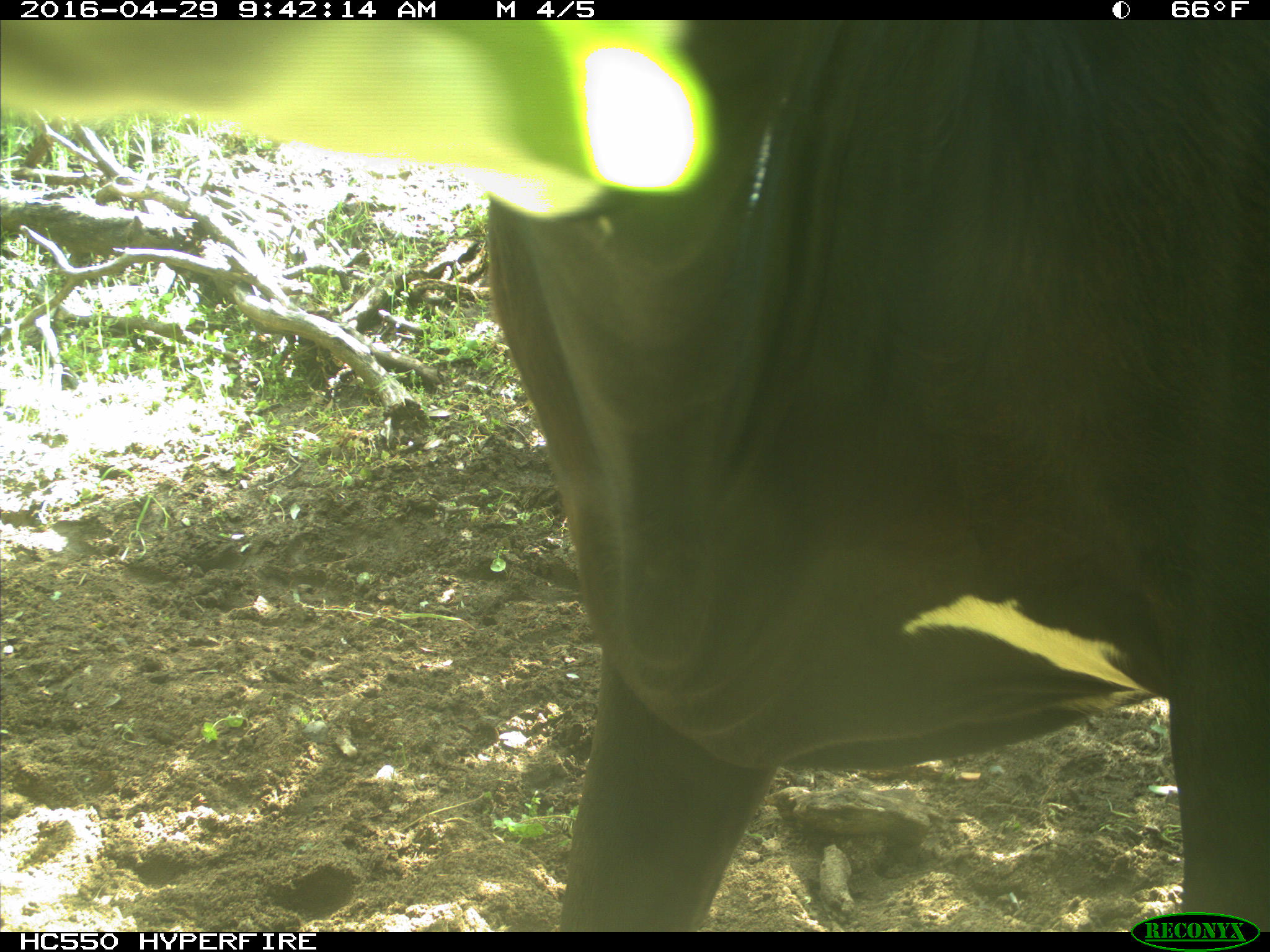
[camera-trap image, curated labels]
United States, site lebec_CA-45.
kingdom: Animalia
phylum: Chordata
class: Mammalia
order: Artiodactyla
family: Bovidae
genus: Bos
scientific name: Bos taurus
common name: domestic cow